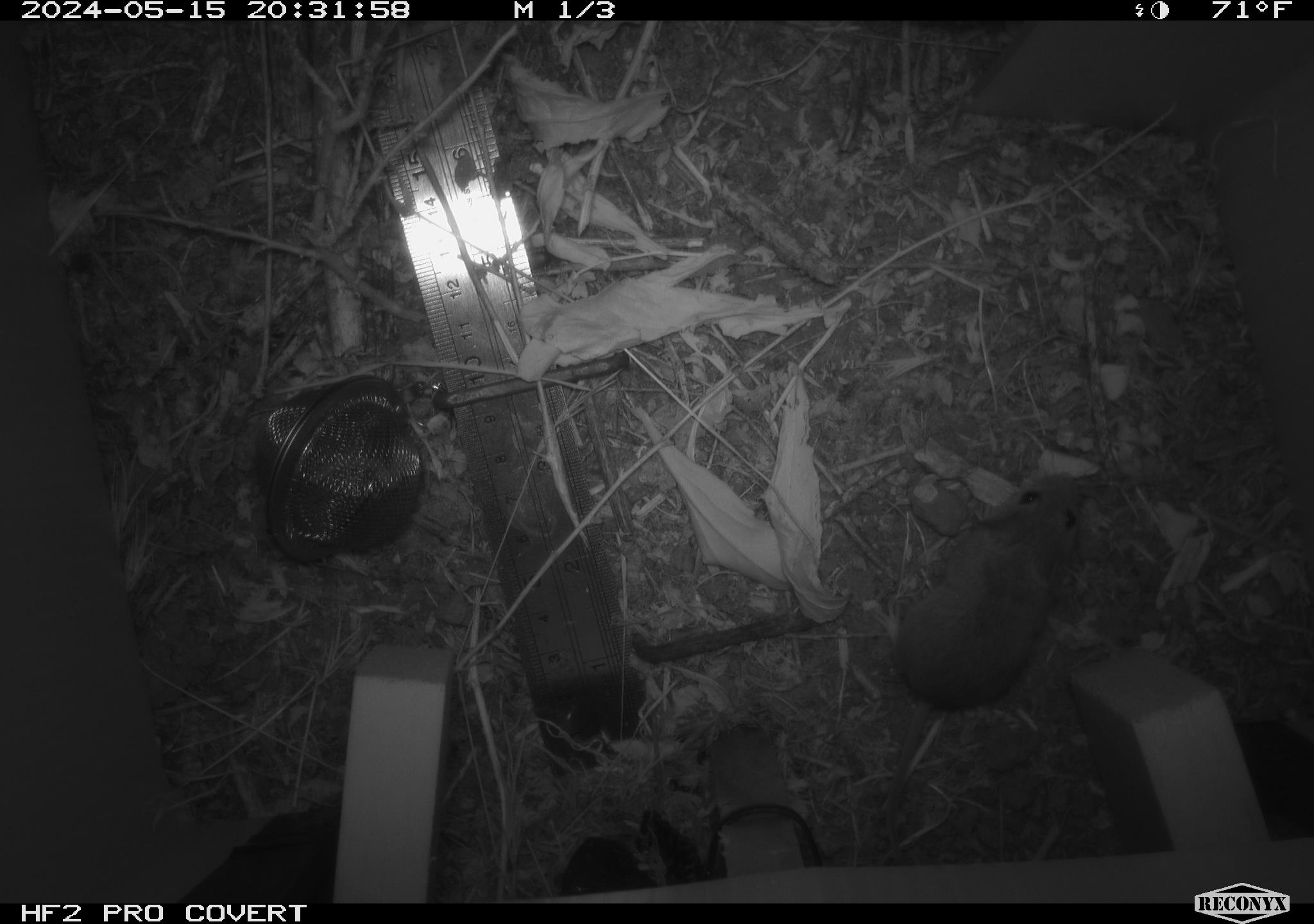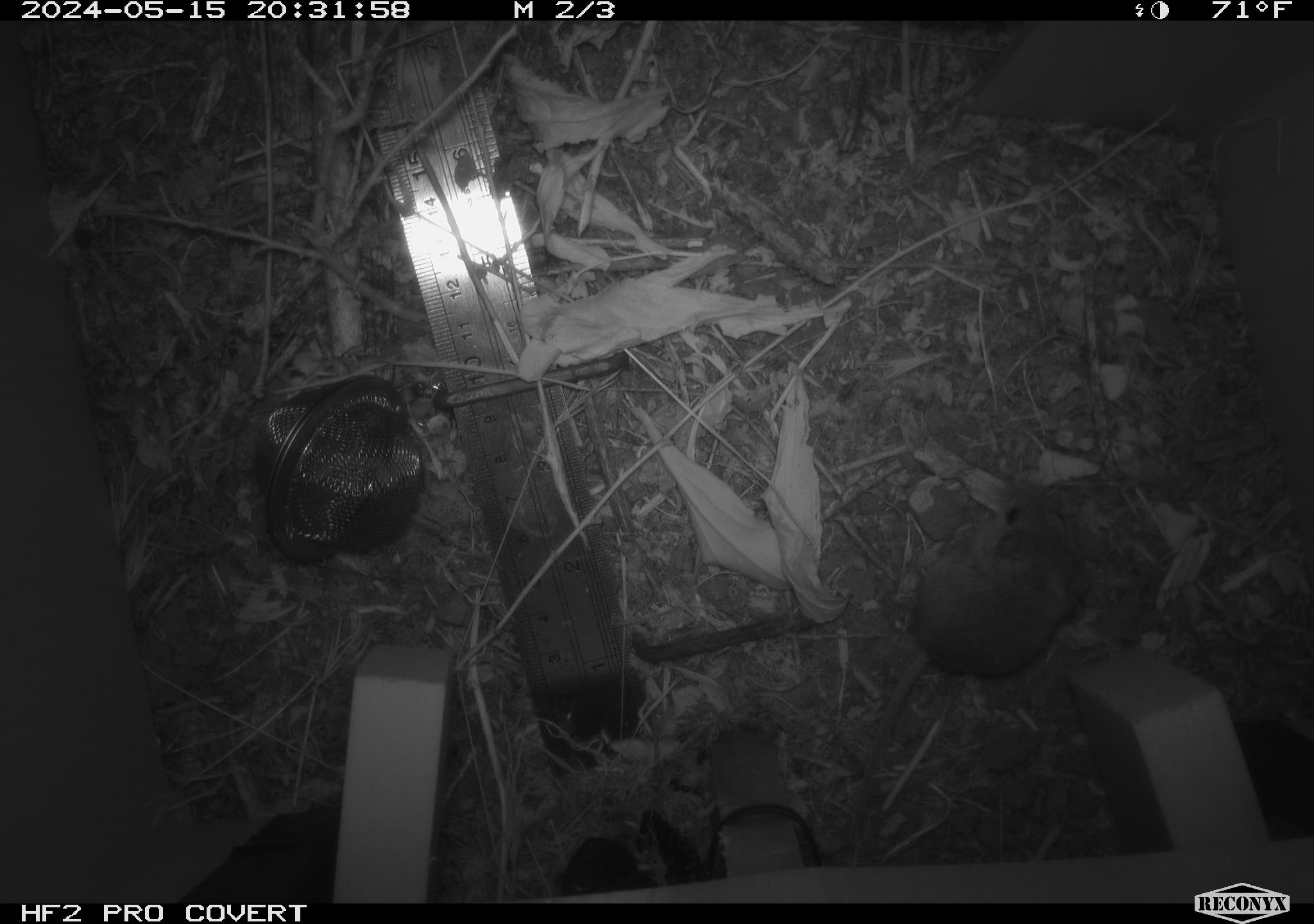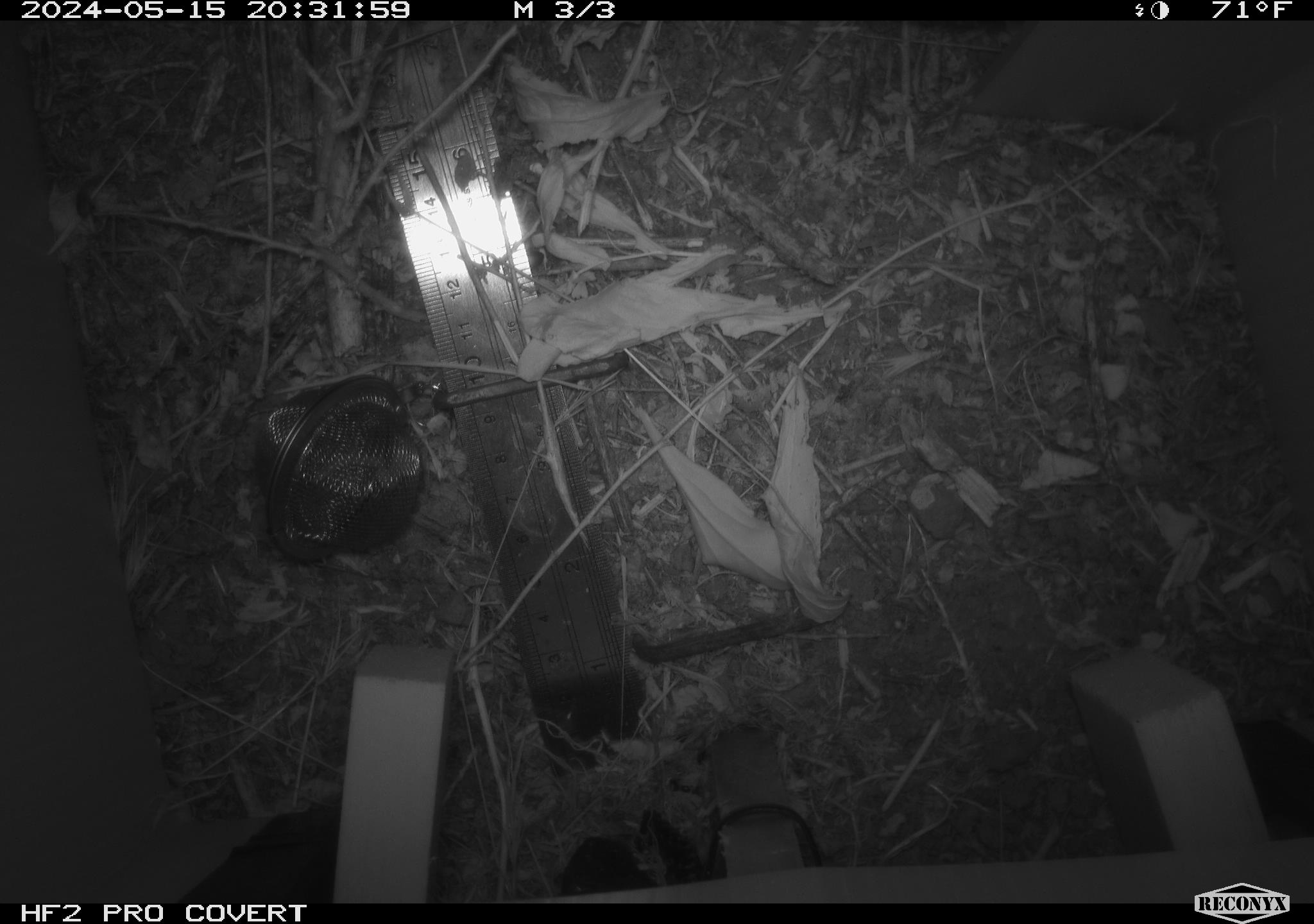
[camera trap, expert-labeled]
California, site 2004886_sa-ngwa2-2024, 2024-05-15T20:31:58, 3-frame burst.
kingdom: Animalia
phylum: Chordata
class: Mammalia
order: Rodentia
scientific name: Rodentia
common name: mouse species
Mouse species (Rodentia).